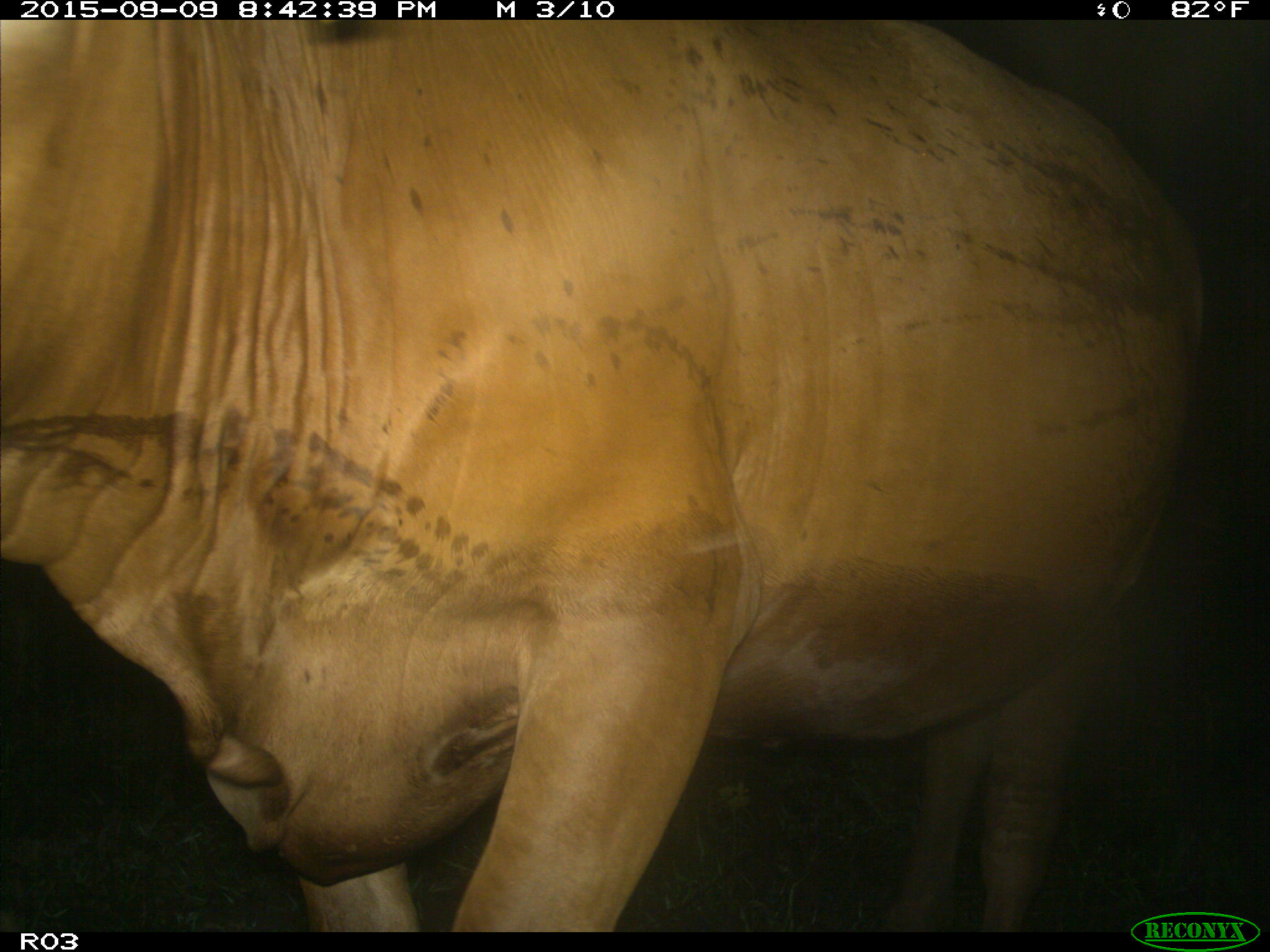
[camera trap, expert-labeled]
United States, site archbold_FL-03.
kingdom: Animalia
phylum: Chordata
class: Mammalia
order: Artiodactyla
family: Bovidae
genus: Bos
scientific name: Bos taurus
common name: domestic cow